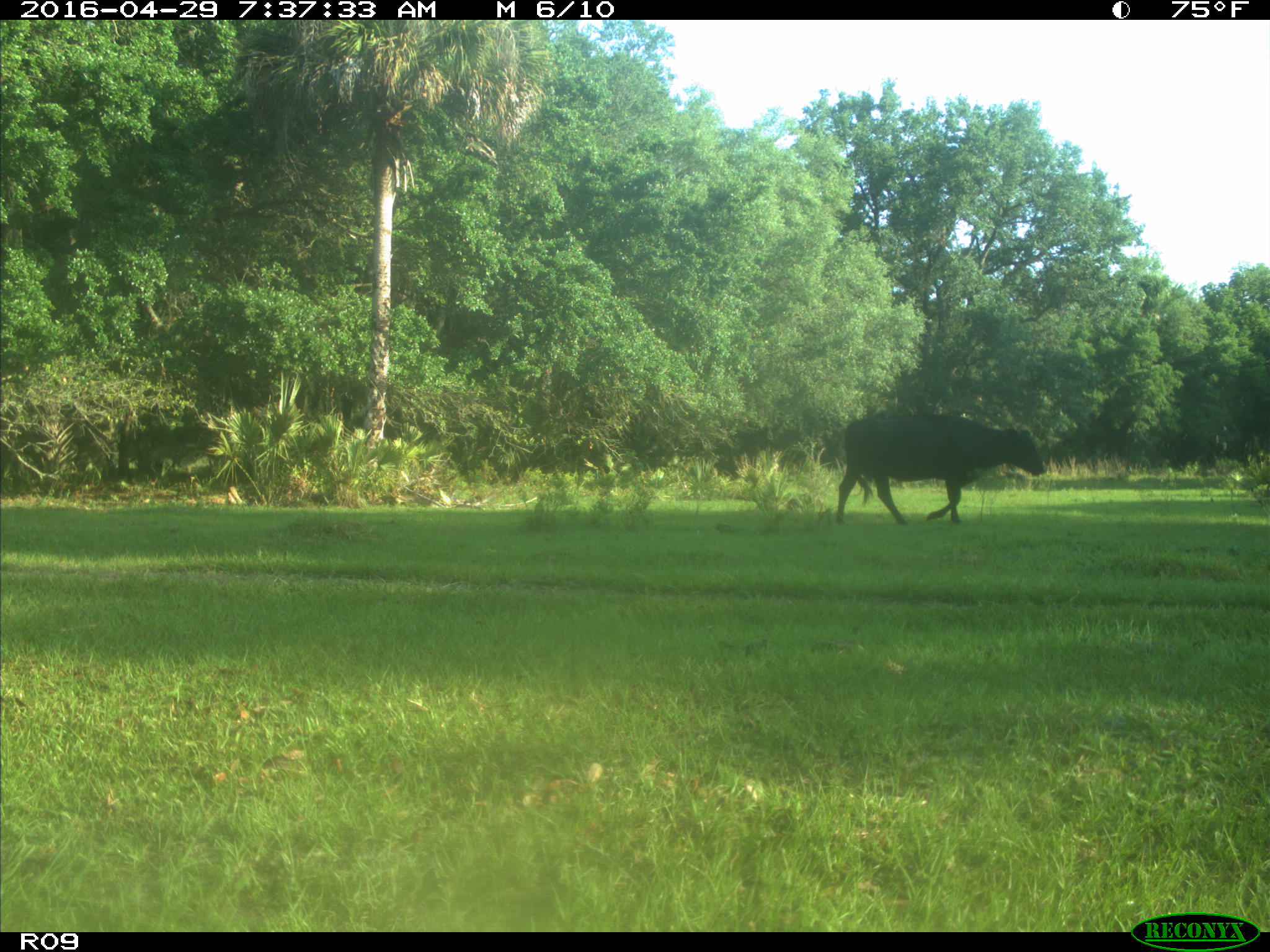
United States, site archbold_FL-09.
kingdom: Animalia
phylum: Chordata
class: Mammalia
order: Artiodactyla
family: Bovidae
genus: Bos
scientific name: Bos taurus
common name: domestic cow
Bos taurus (domestic cow).